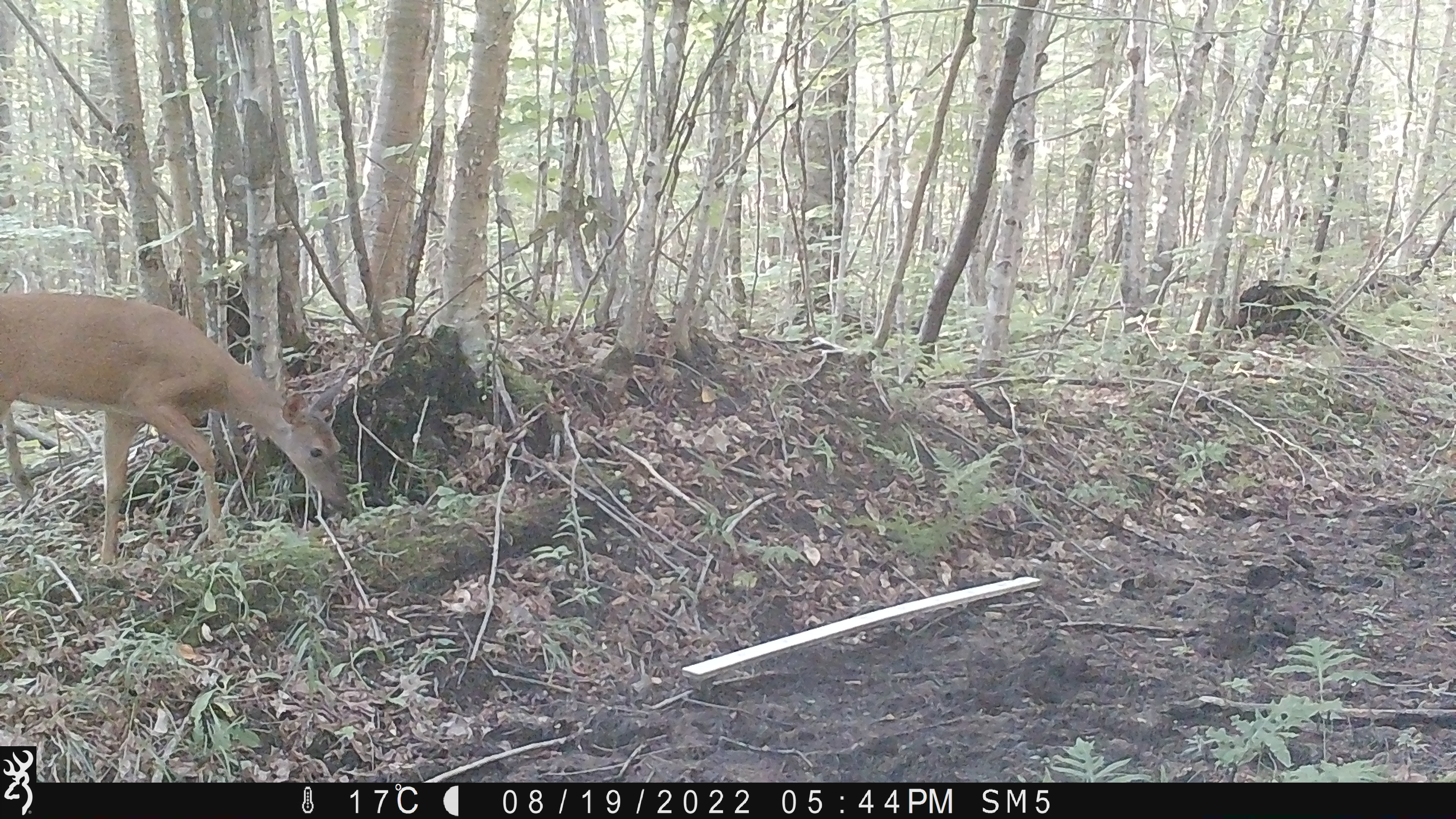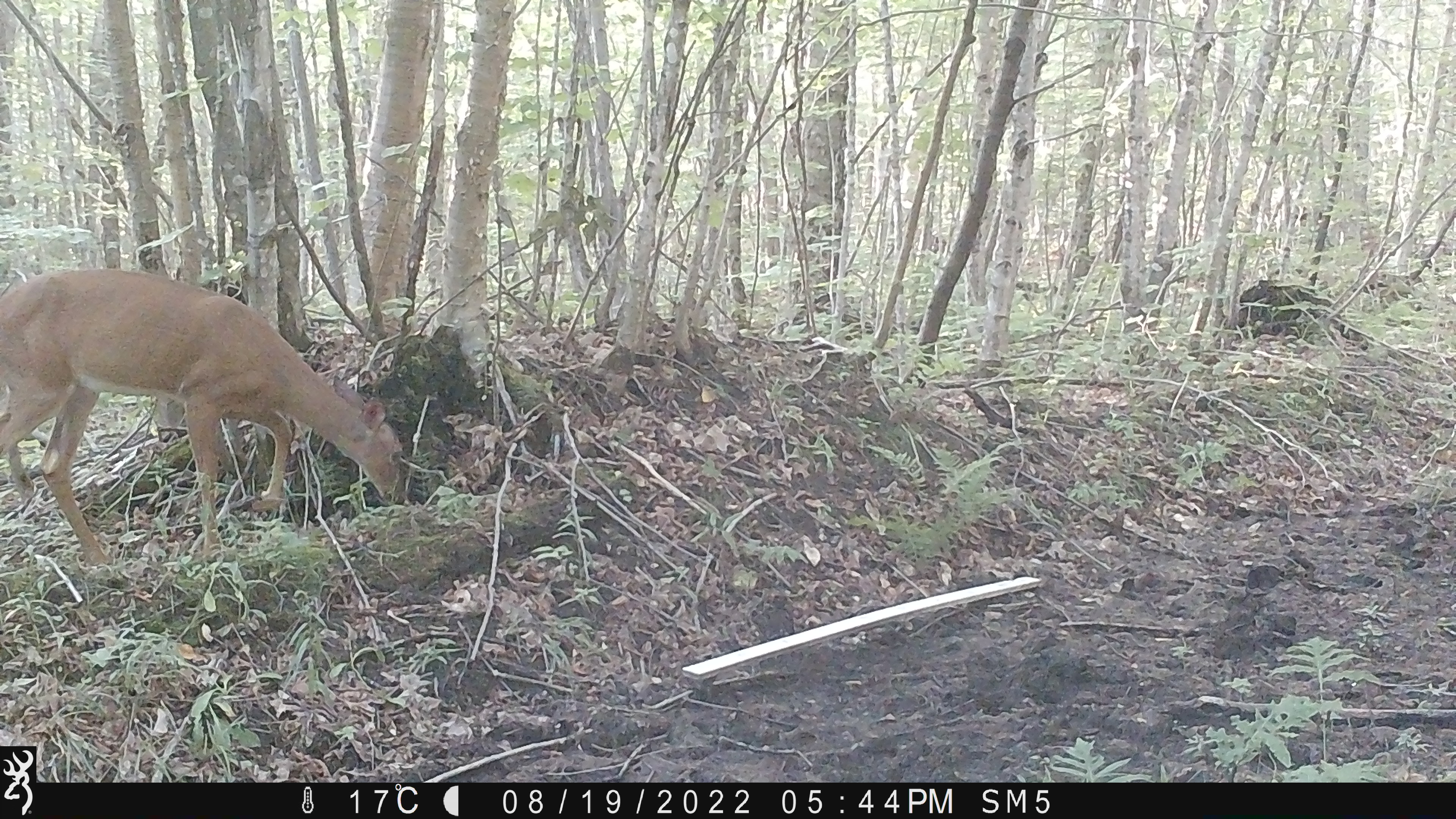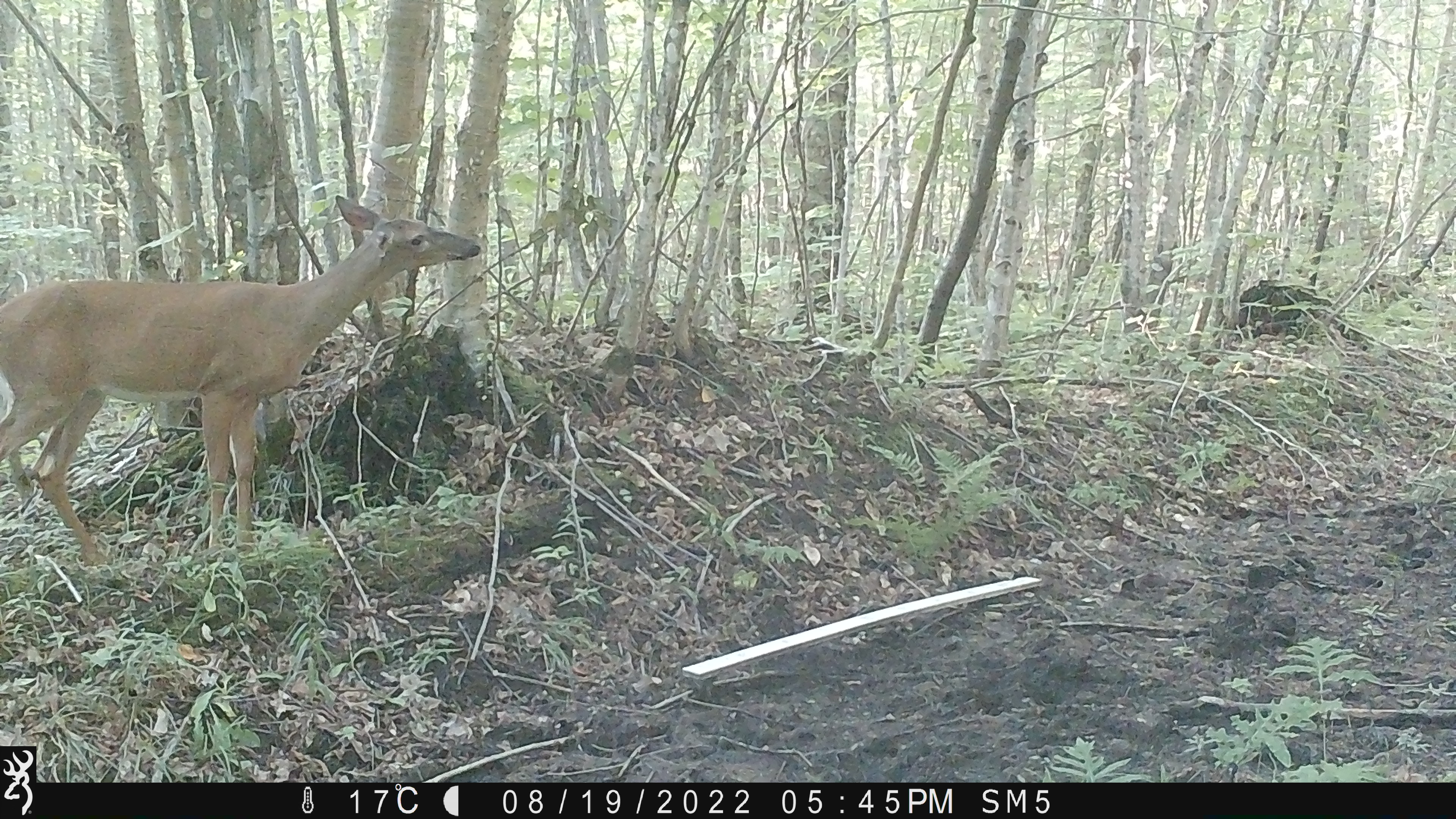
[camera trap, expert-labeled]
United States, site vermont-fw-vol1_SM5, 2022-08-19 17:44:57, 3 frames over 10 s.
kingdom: Animalia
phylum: Chordata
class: Mammalia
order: Artiodactyla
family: Cervidae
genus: Odocoileus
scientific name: Odocoileus virginianus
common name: white-tailed deer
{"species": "white-tailed deer (Odocoileus virginianus)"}